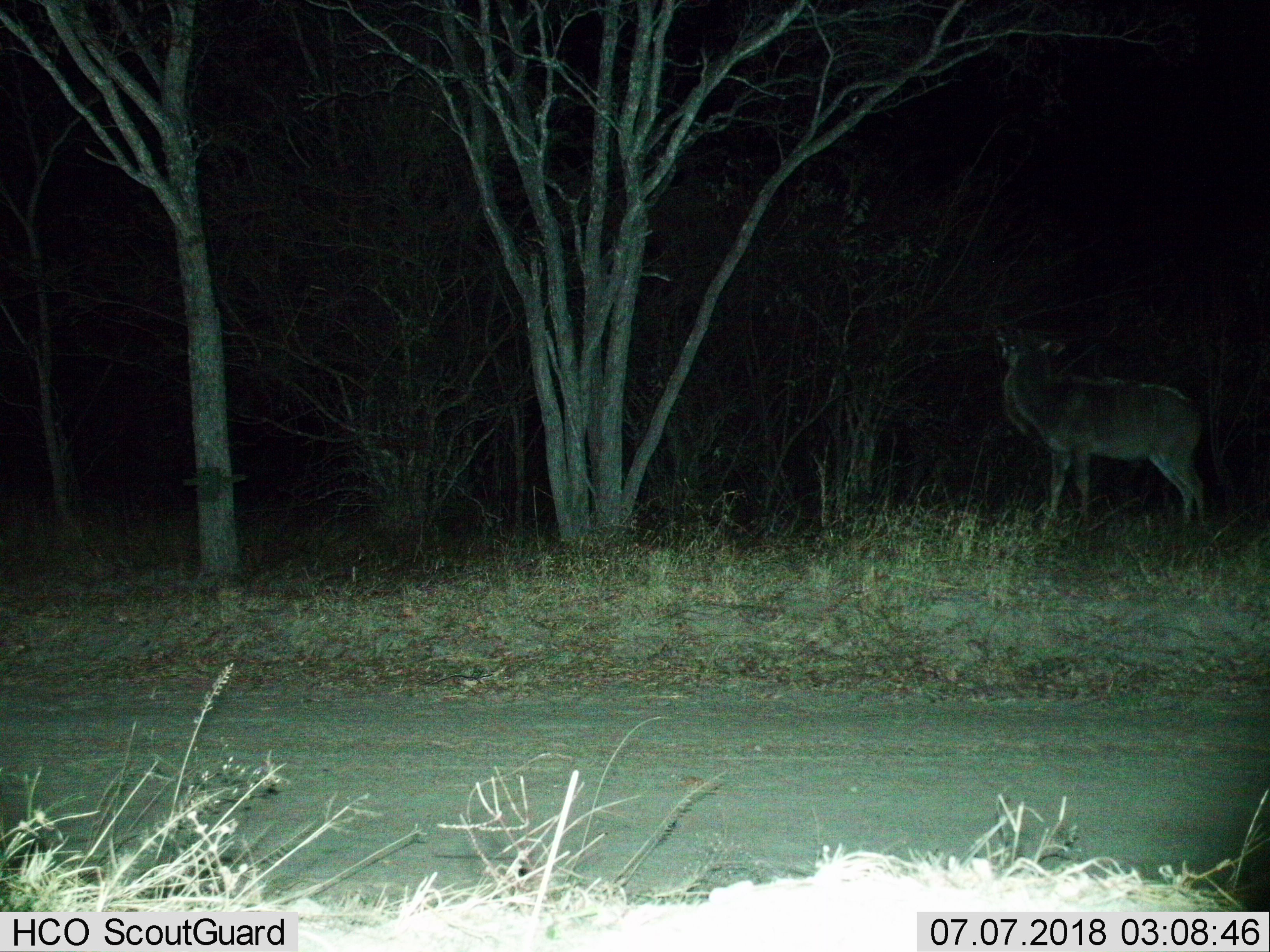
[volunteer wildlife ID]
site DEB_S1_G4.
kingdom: Animalia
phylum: Chordata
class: Mammalia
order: Artiodactyla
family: Bovidae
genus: Tragelaphus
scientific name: Tragelaphus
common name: kudu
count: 1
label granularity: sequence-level